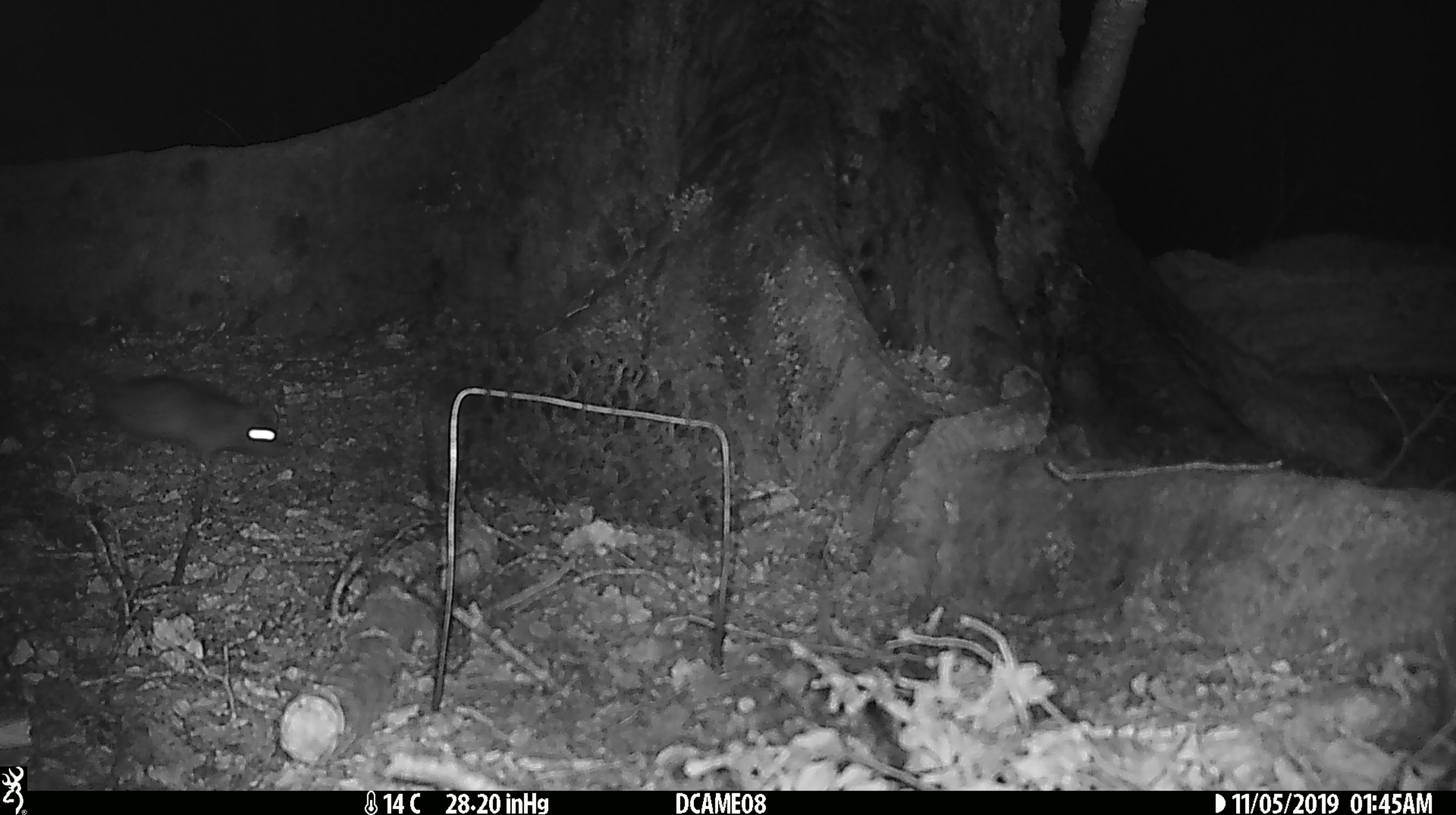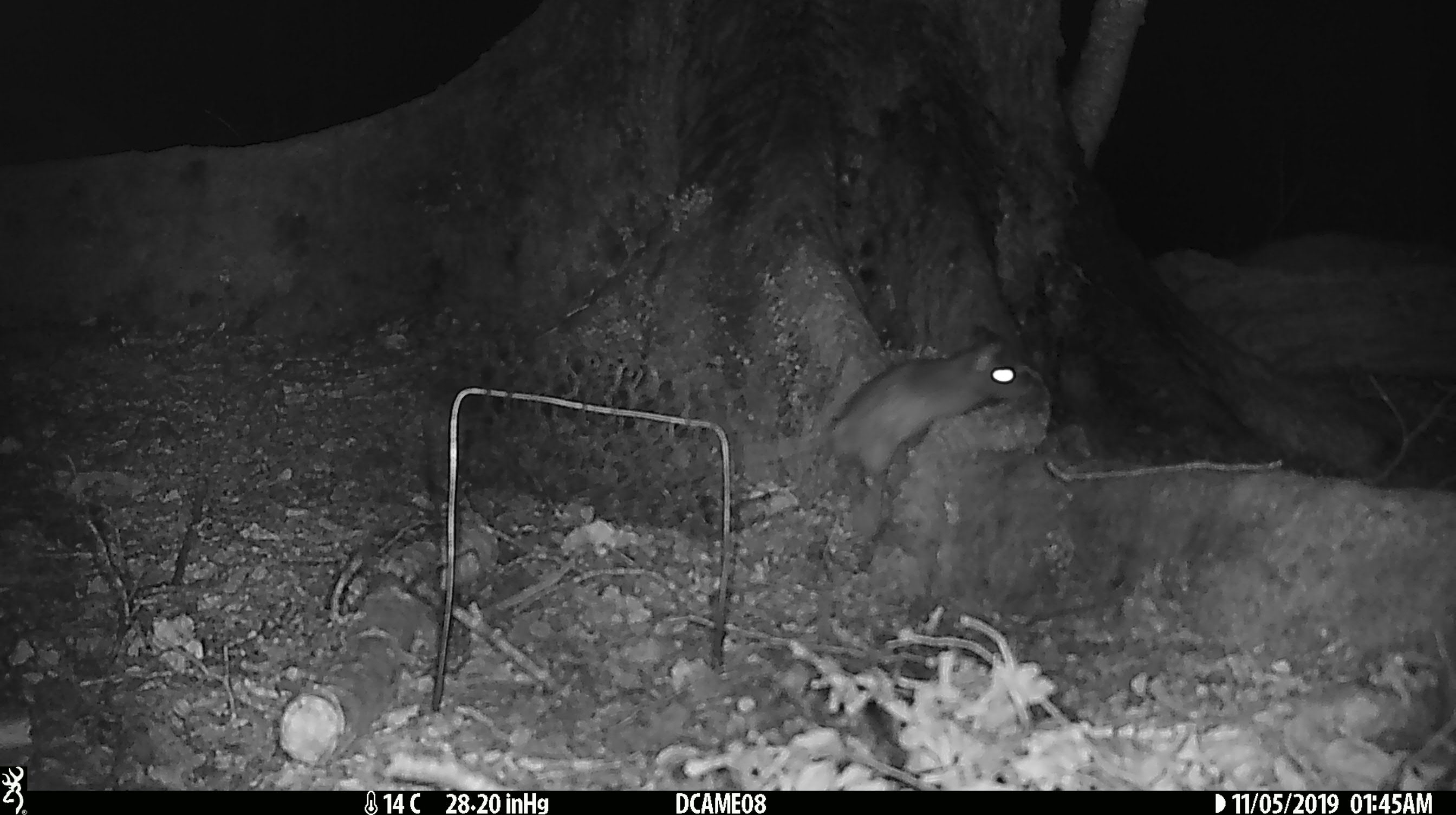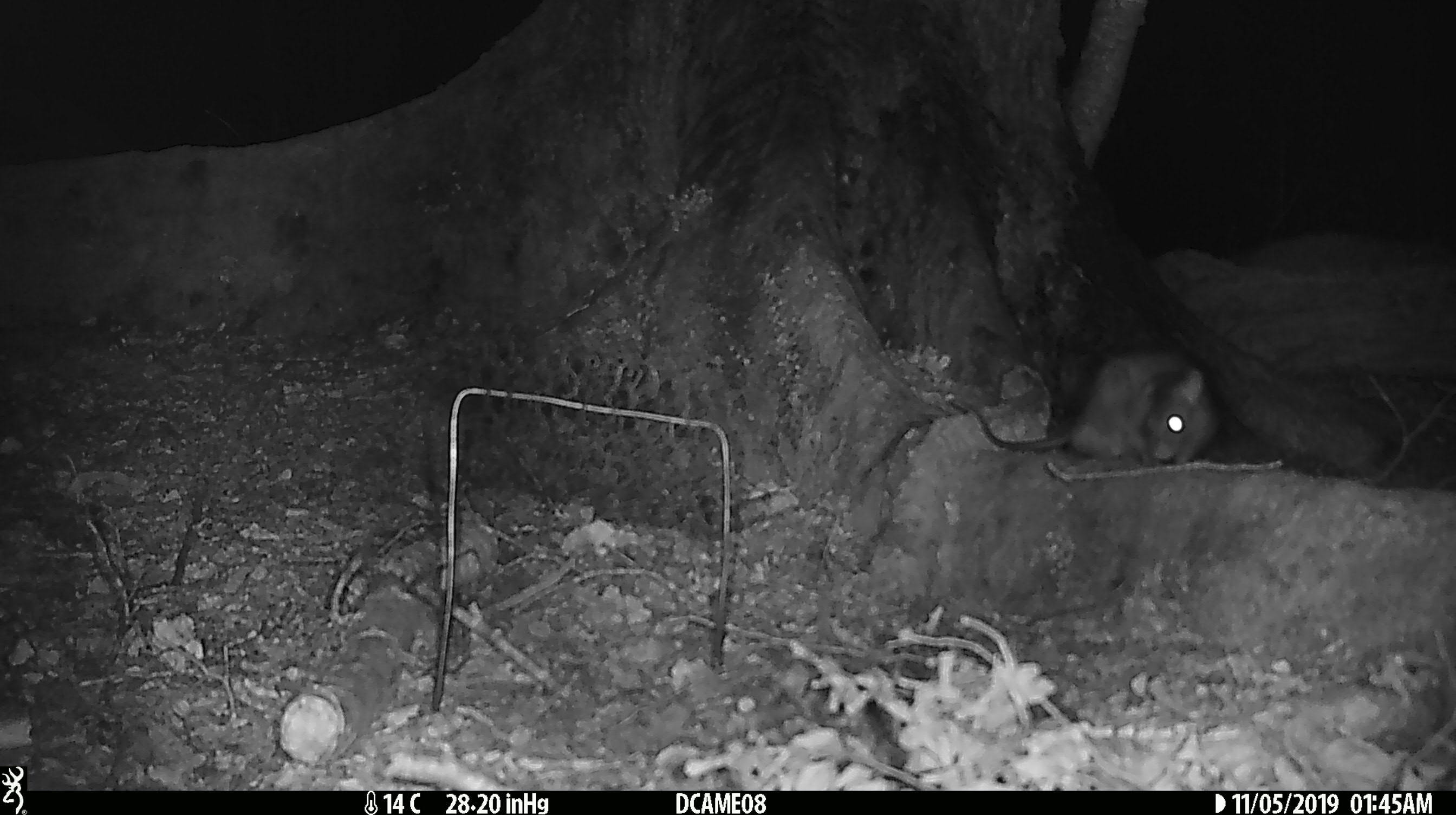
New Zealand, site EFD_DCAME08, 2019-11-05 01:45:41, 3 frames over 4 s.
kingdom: Animalia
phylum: Chordata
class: Mammalia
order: Rodentia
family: Muridae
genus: Rattus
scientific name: Rattus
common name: rat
Rat (Rattus).